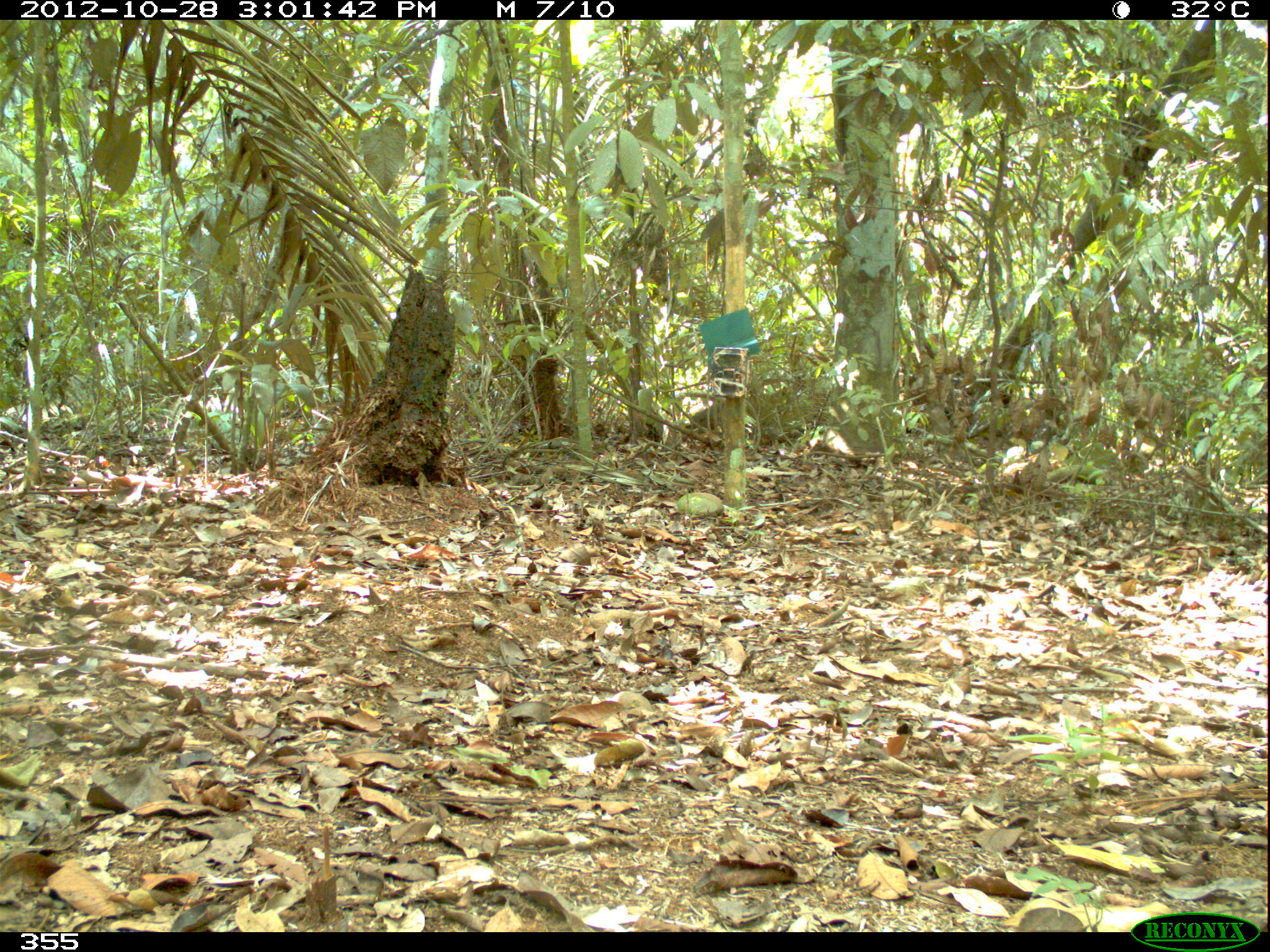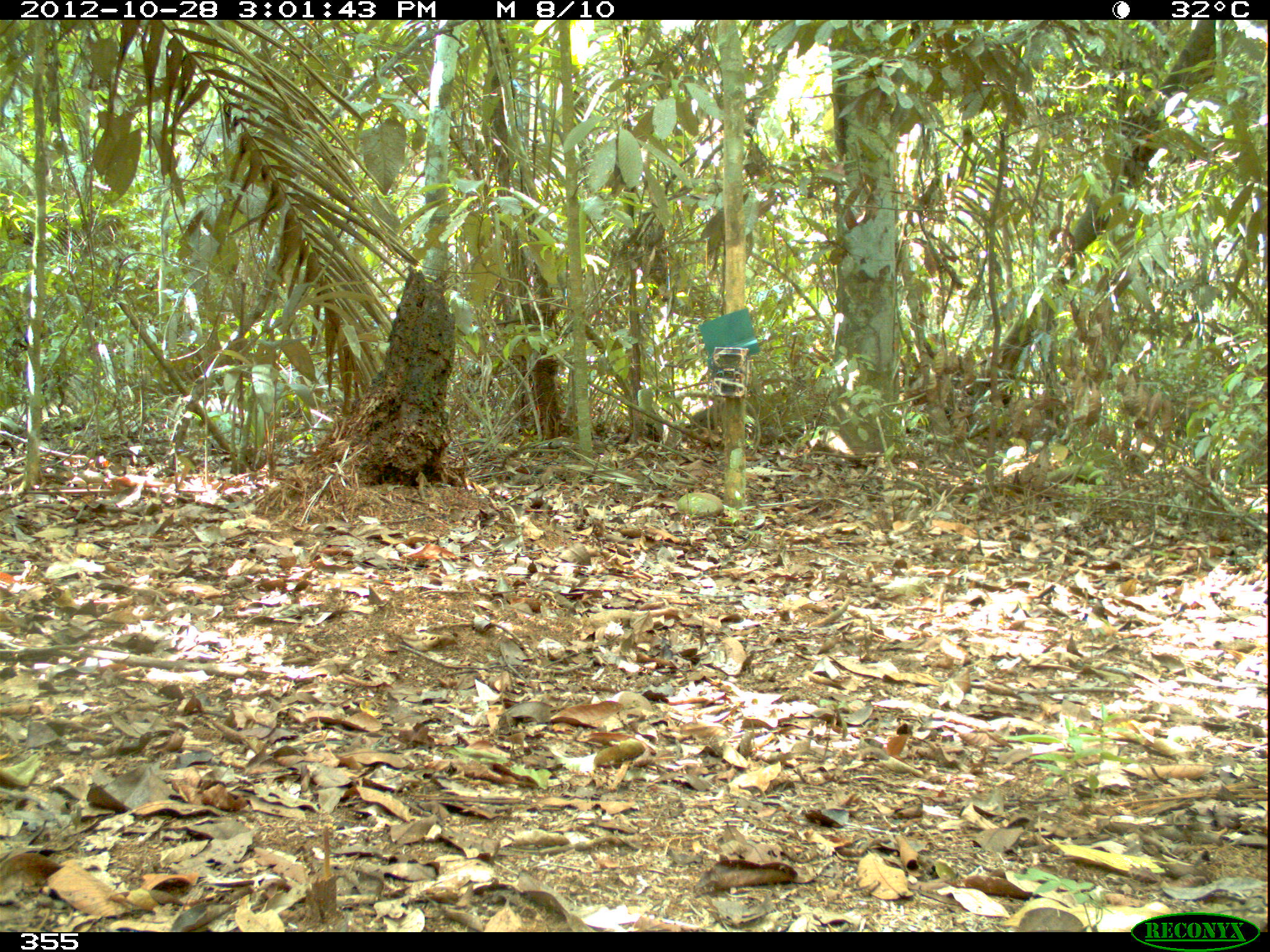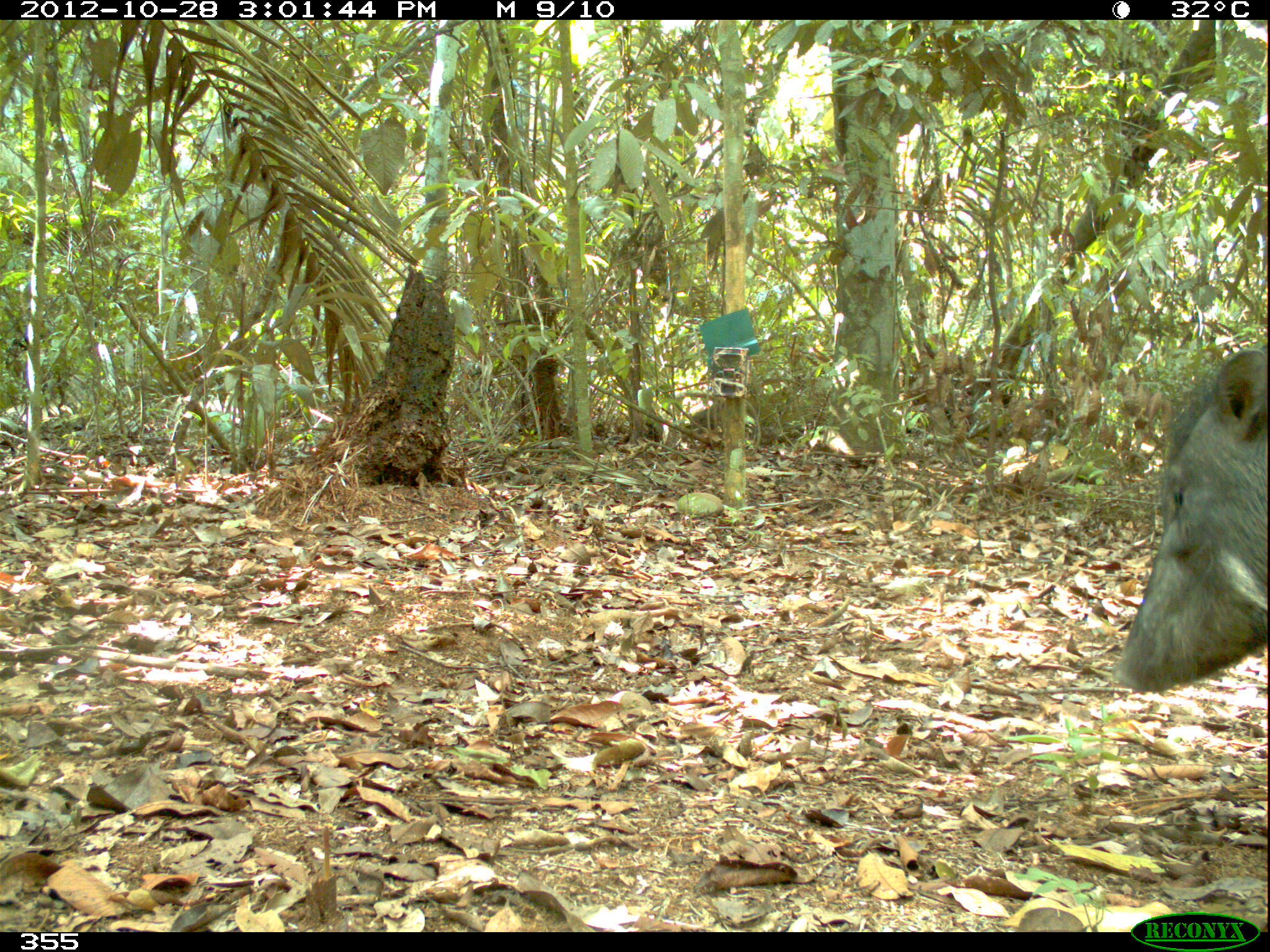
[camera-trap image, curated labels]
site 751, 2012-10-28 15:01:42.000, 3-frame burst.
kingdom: Animalia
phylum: Chordata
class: Mammalia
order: Artiodactyla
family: Tayassuidae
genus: Tayassu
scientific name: Tayassu pecari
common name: white-lipped peccary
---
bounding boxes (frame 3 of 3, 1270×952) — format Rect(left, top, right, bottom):
tayassu pecari: Rect(1109, 343, 1270, 696)